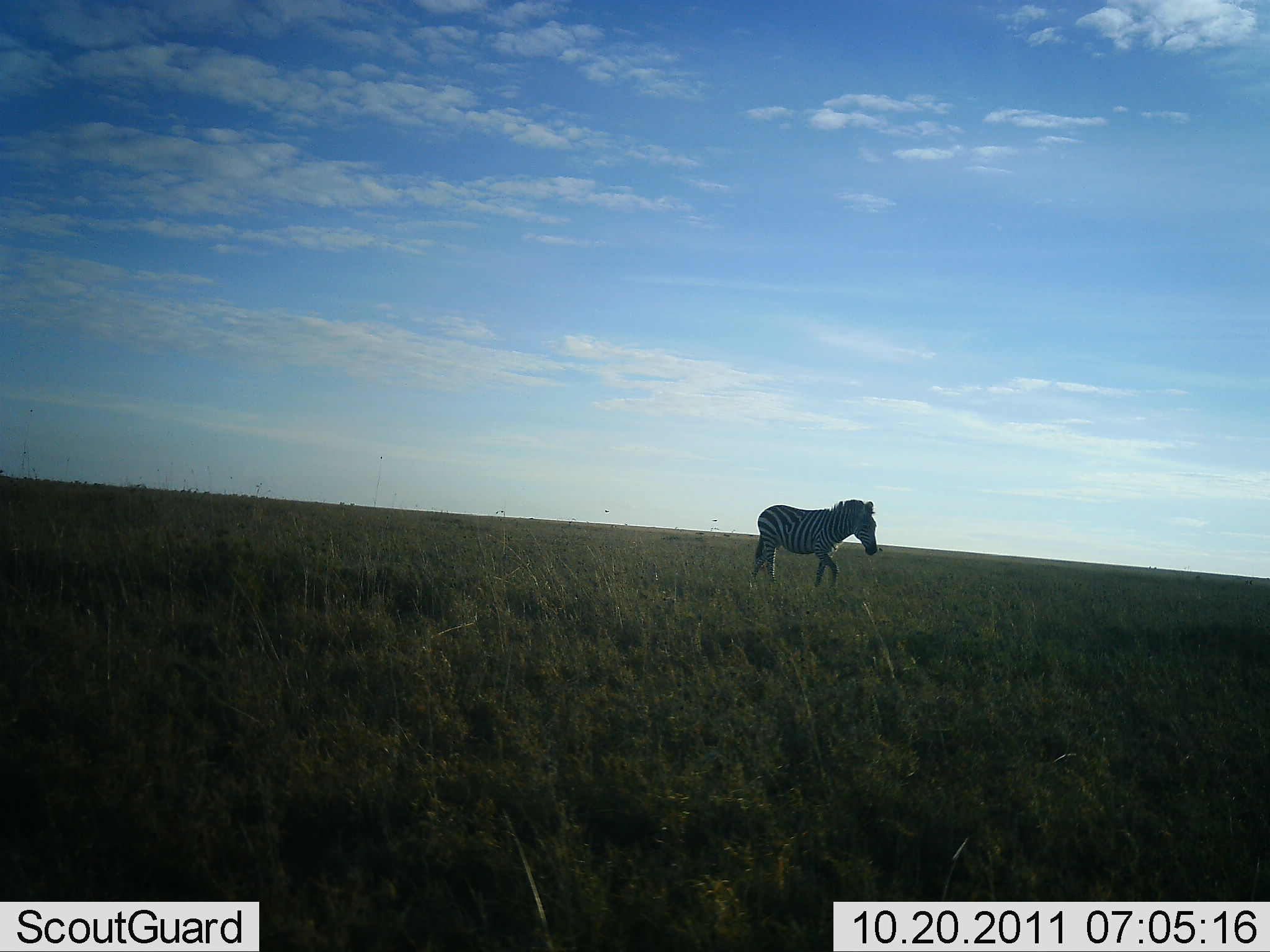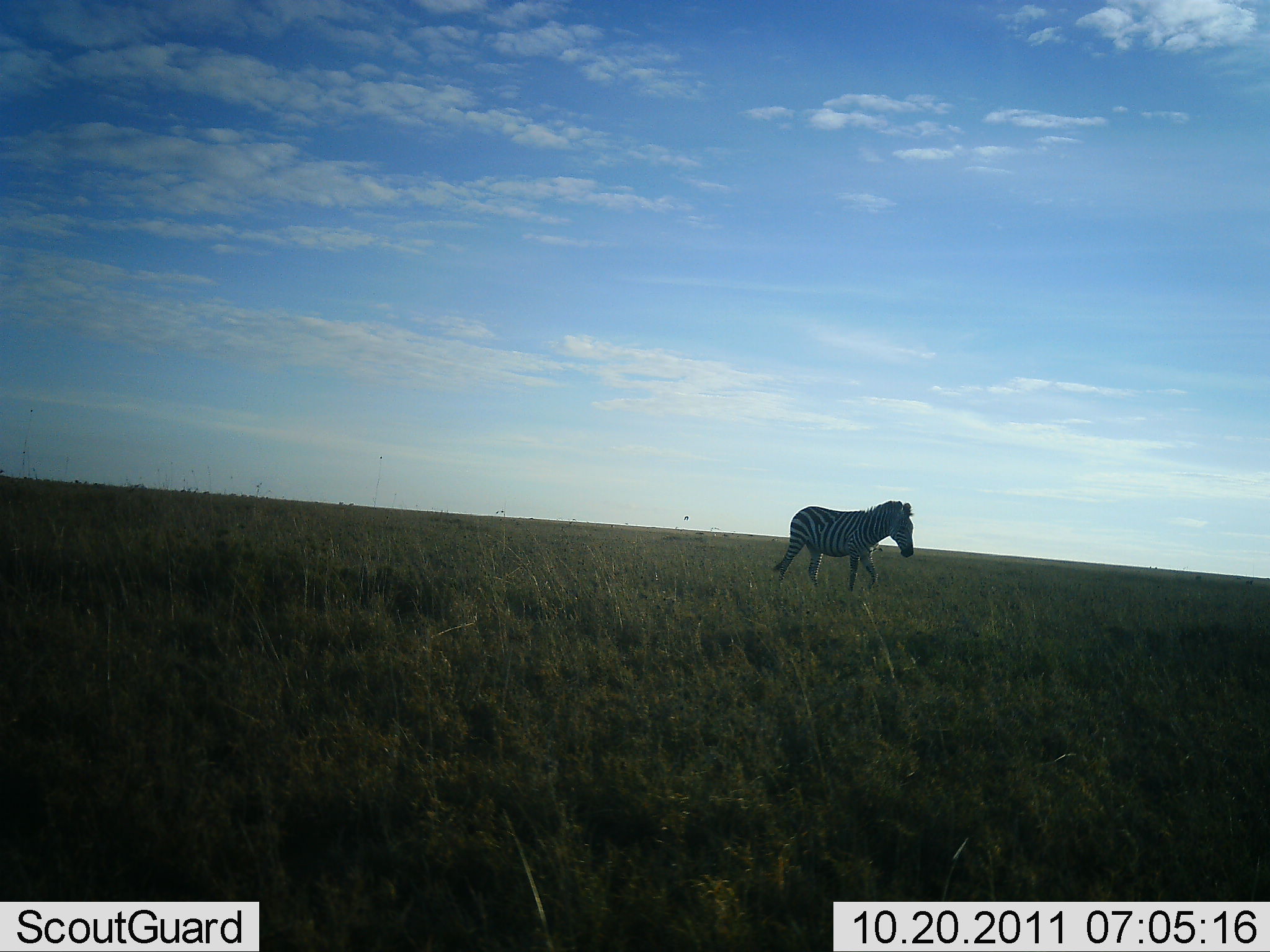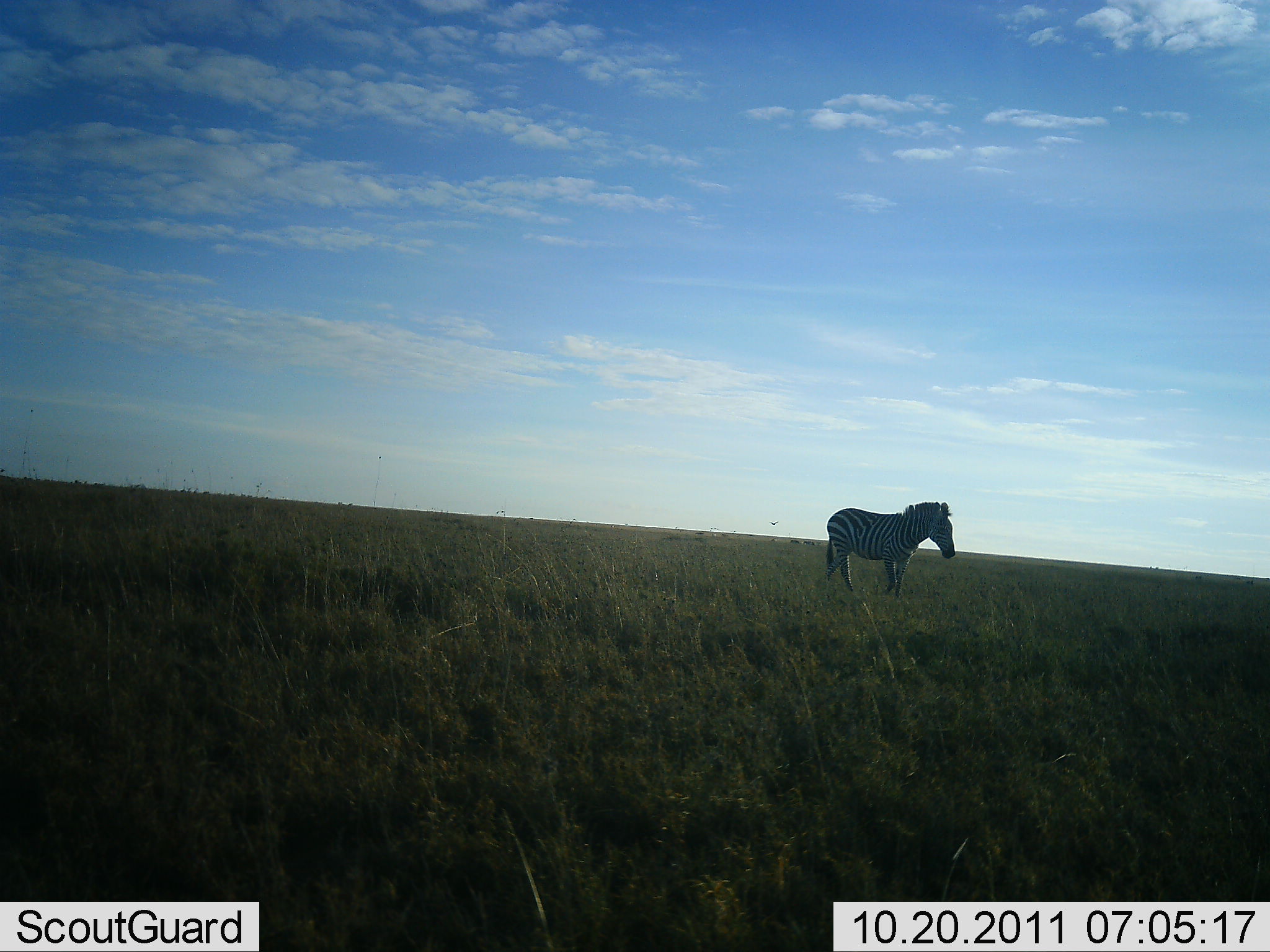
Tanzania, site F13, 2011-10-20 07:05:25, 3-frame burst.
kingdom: Animalia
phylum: Chordata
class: Mammalia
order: Perissodactyla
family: Equidae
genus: Equus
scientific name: Equus quagga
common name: plains zebra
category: zebra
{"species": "zebra (plains zebra) (Equus quagga)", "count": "1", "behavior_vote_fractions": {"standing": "0%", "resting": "0%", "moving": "100%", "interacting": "0%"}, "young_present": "0%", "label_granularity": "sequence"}